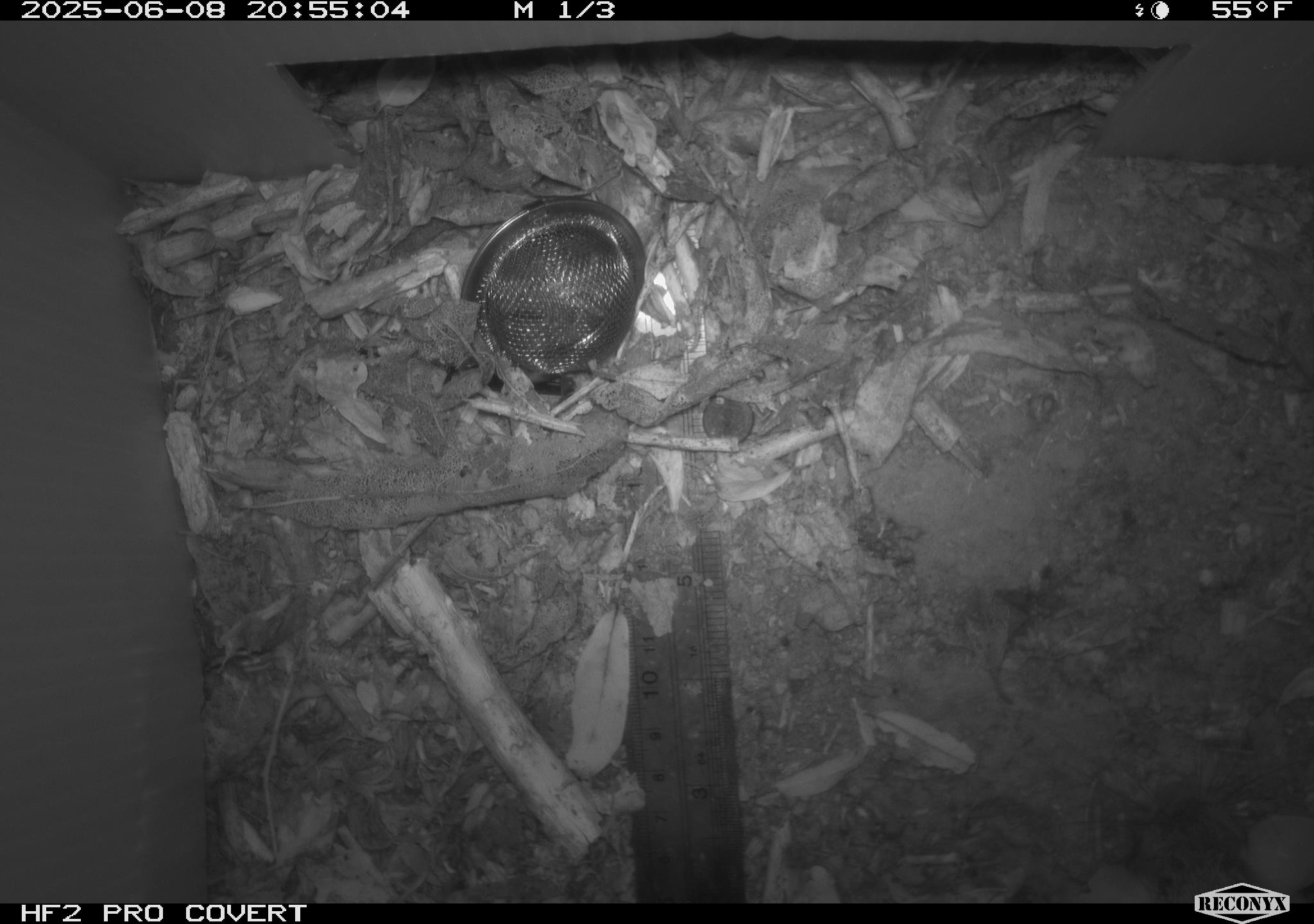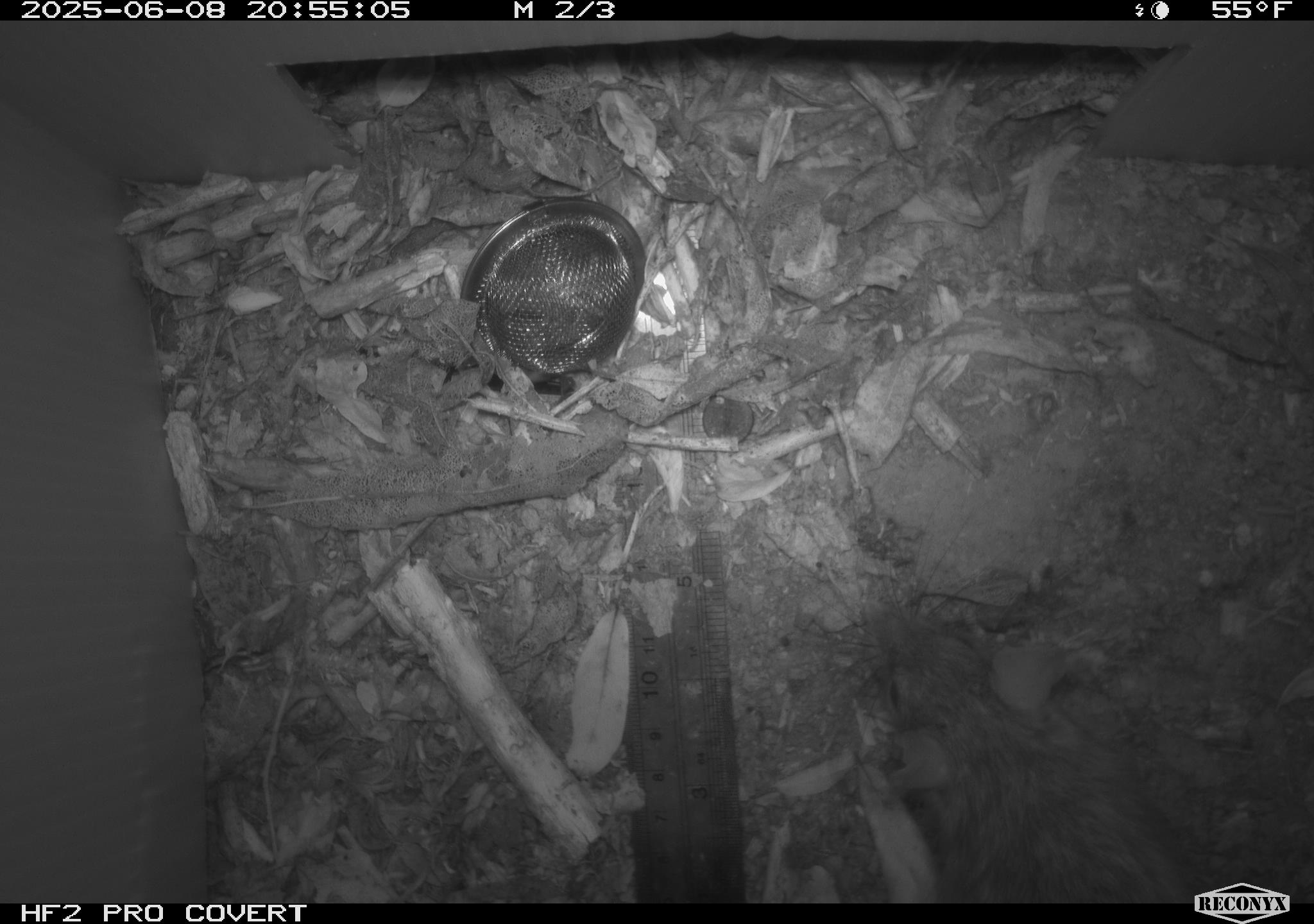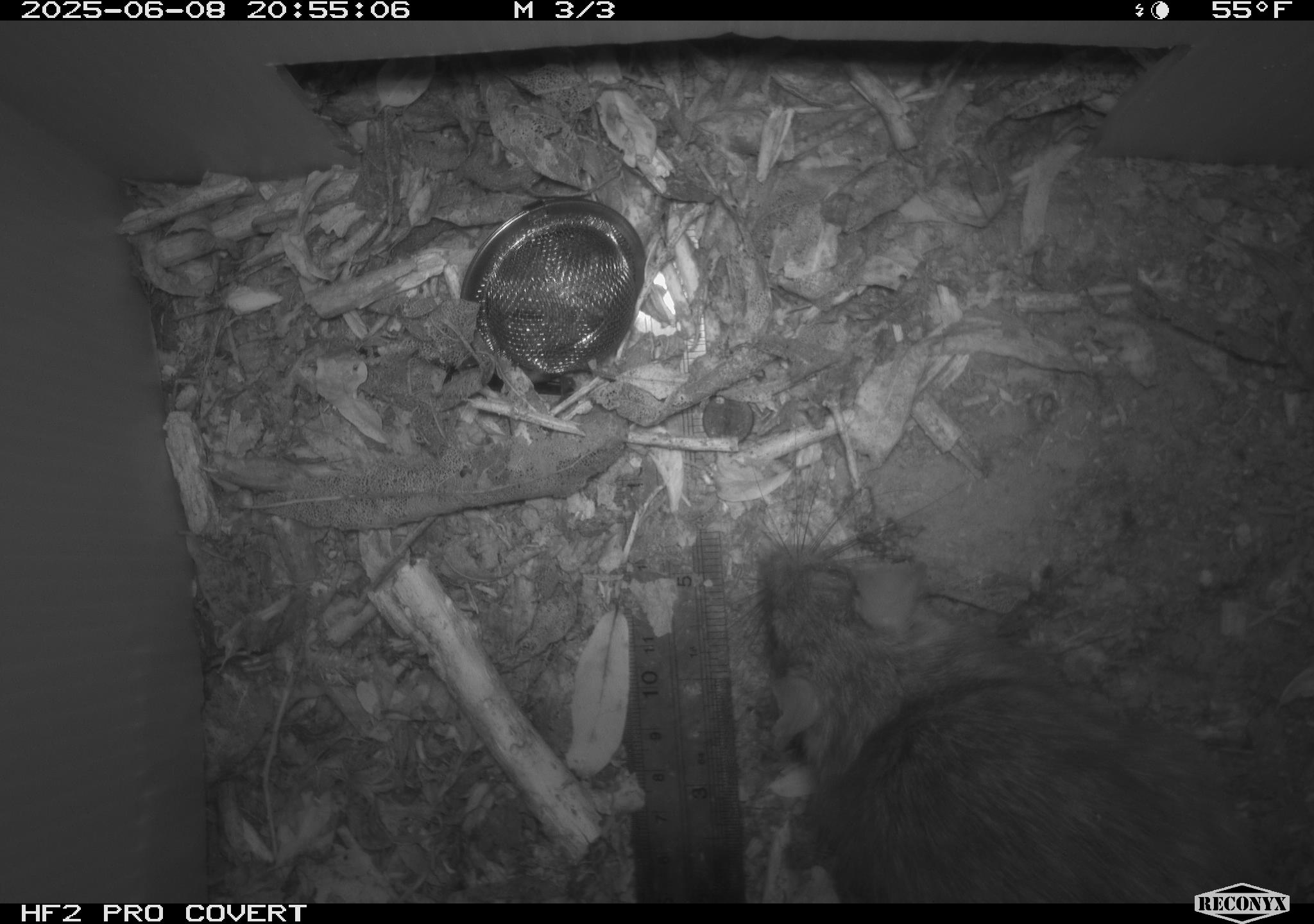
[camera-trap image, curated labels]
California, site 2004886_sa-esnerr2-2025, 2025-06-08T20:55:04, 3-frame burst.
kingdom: Animalia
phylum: Chordata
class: Mammalia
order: Rodentia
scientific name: Rodentia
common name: rodent